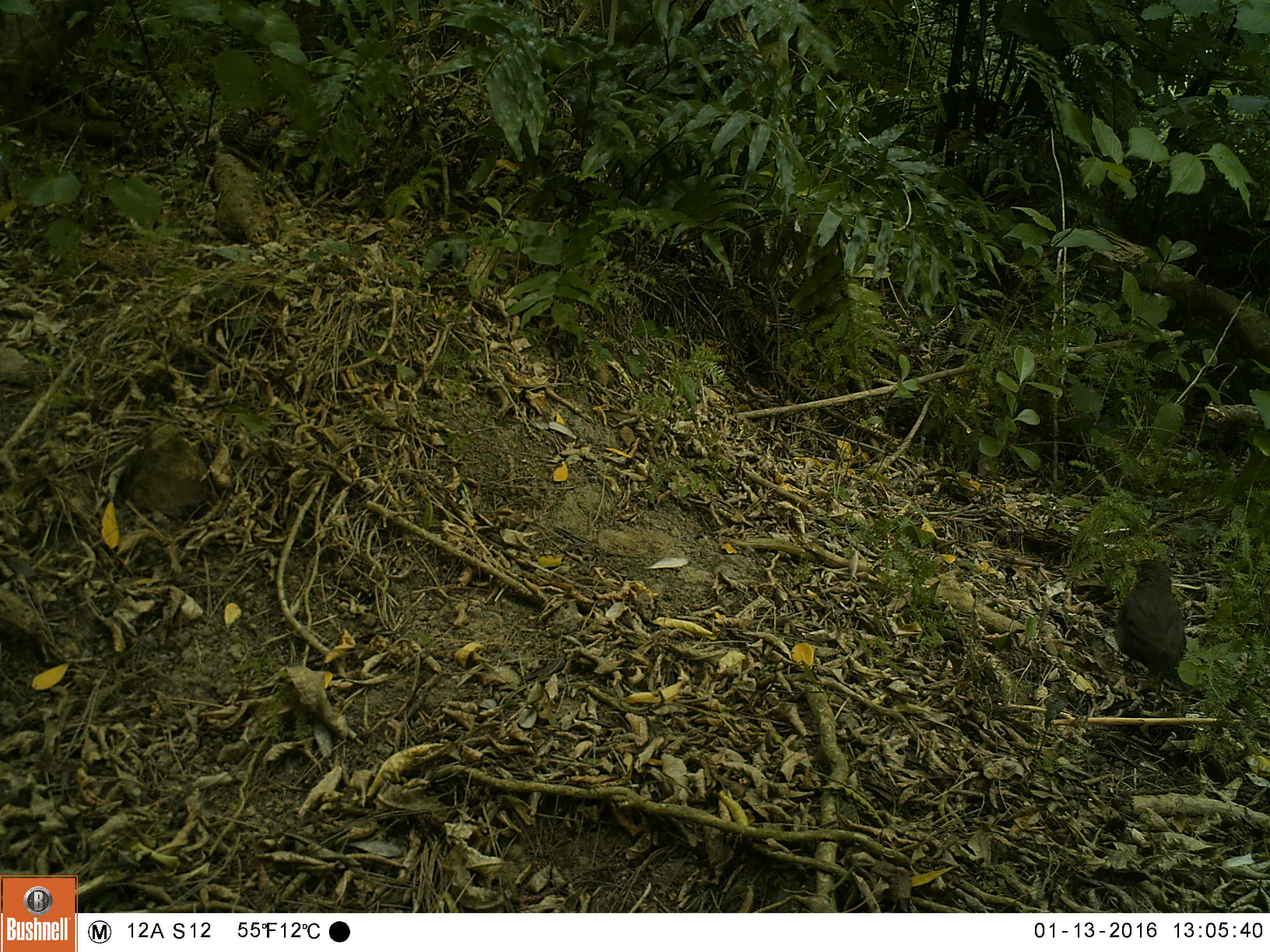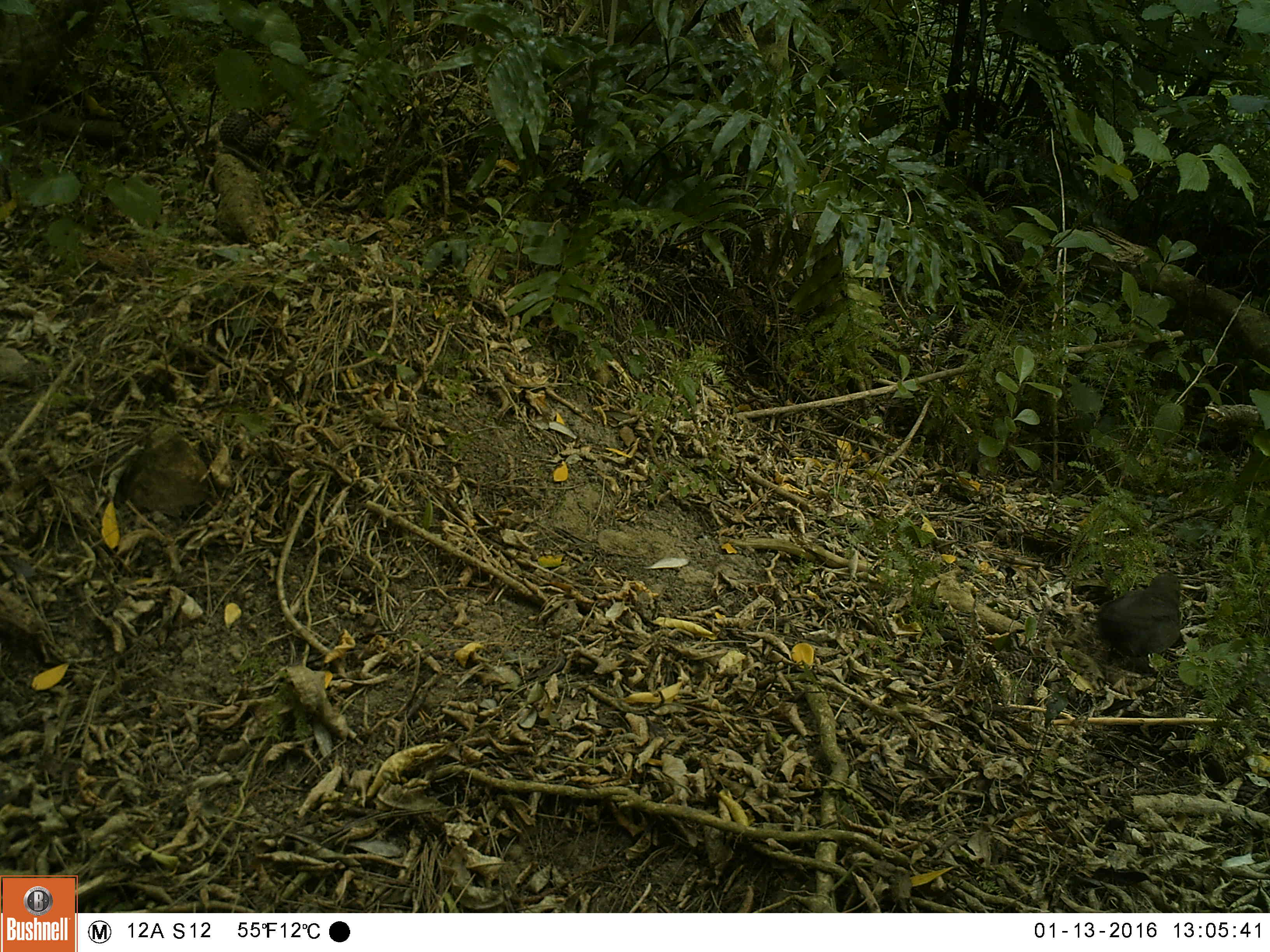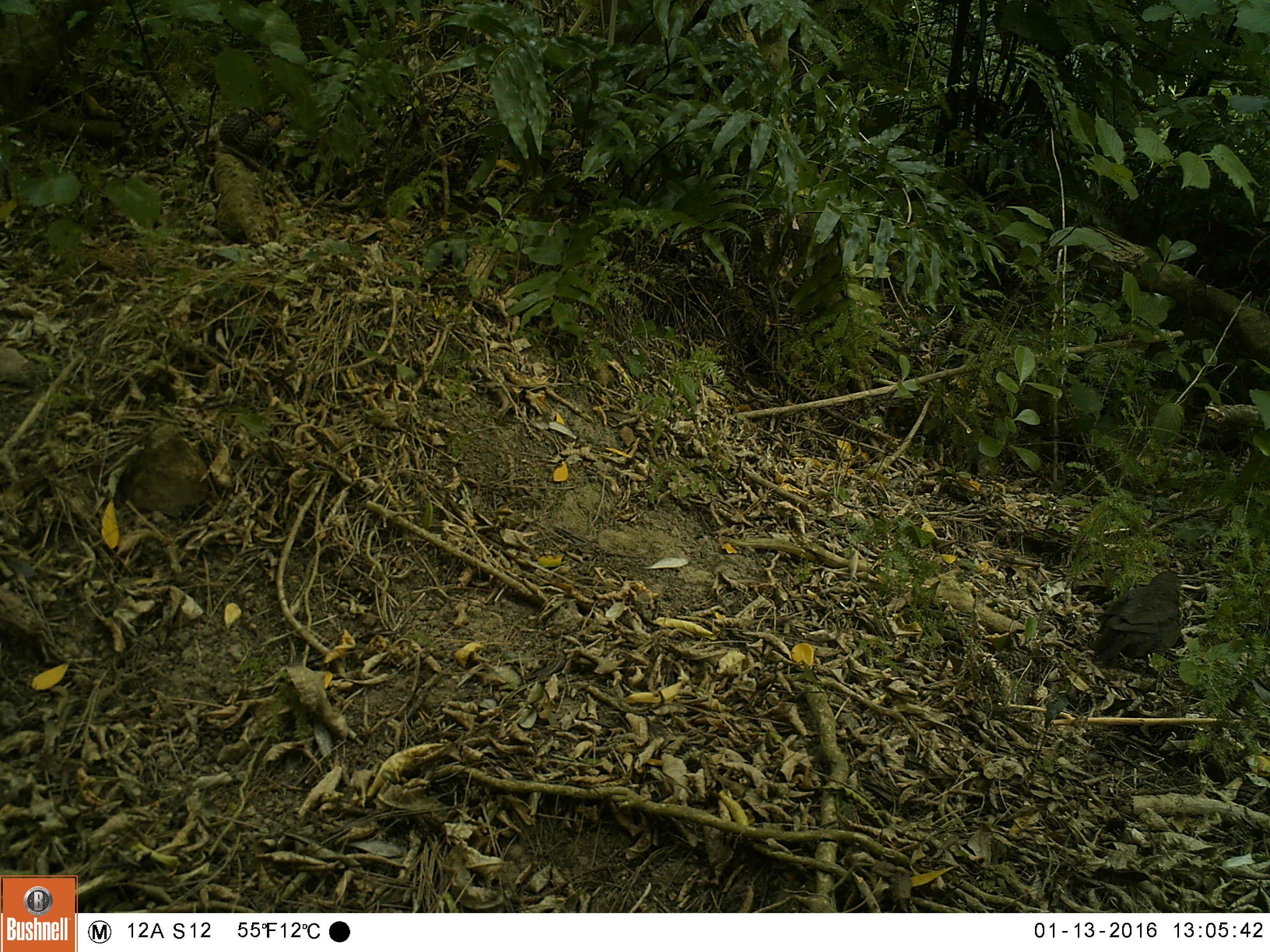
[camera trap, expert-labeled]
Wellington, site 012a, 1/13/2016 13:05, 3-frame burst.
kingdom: Animalia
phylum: Chordata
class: Aves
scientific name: Aves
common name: bird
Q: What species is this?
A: Bird (Aves).